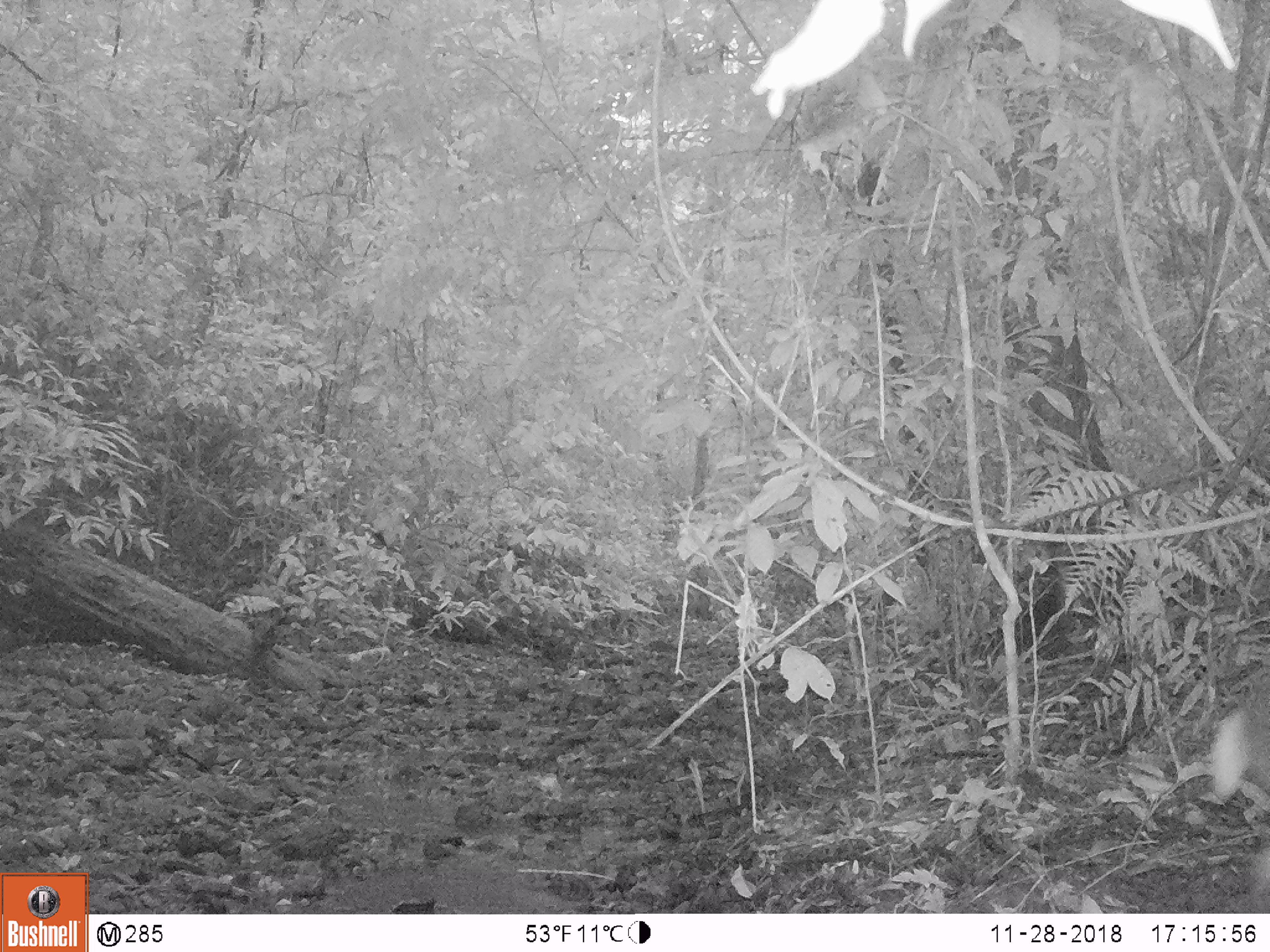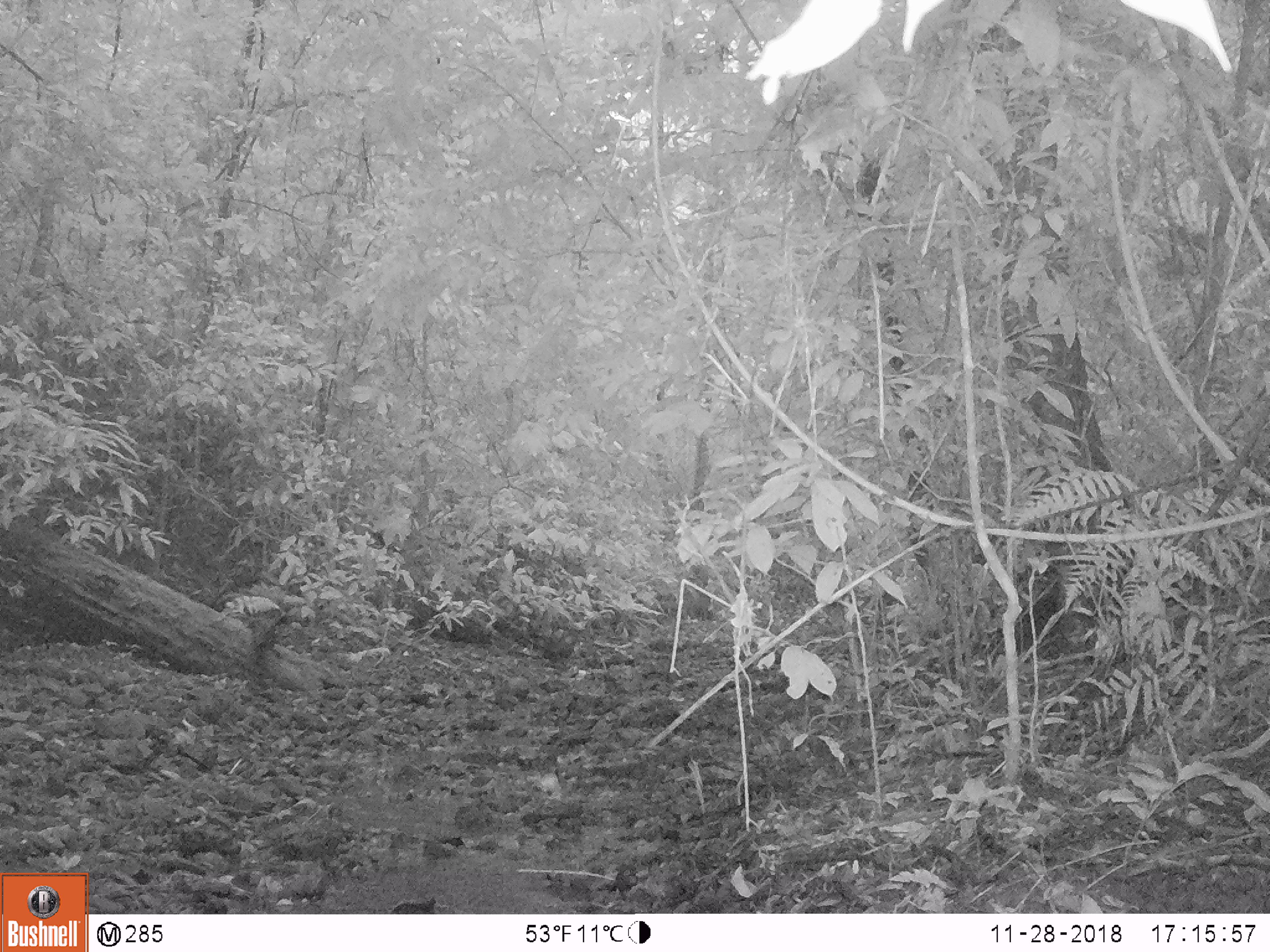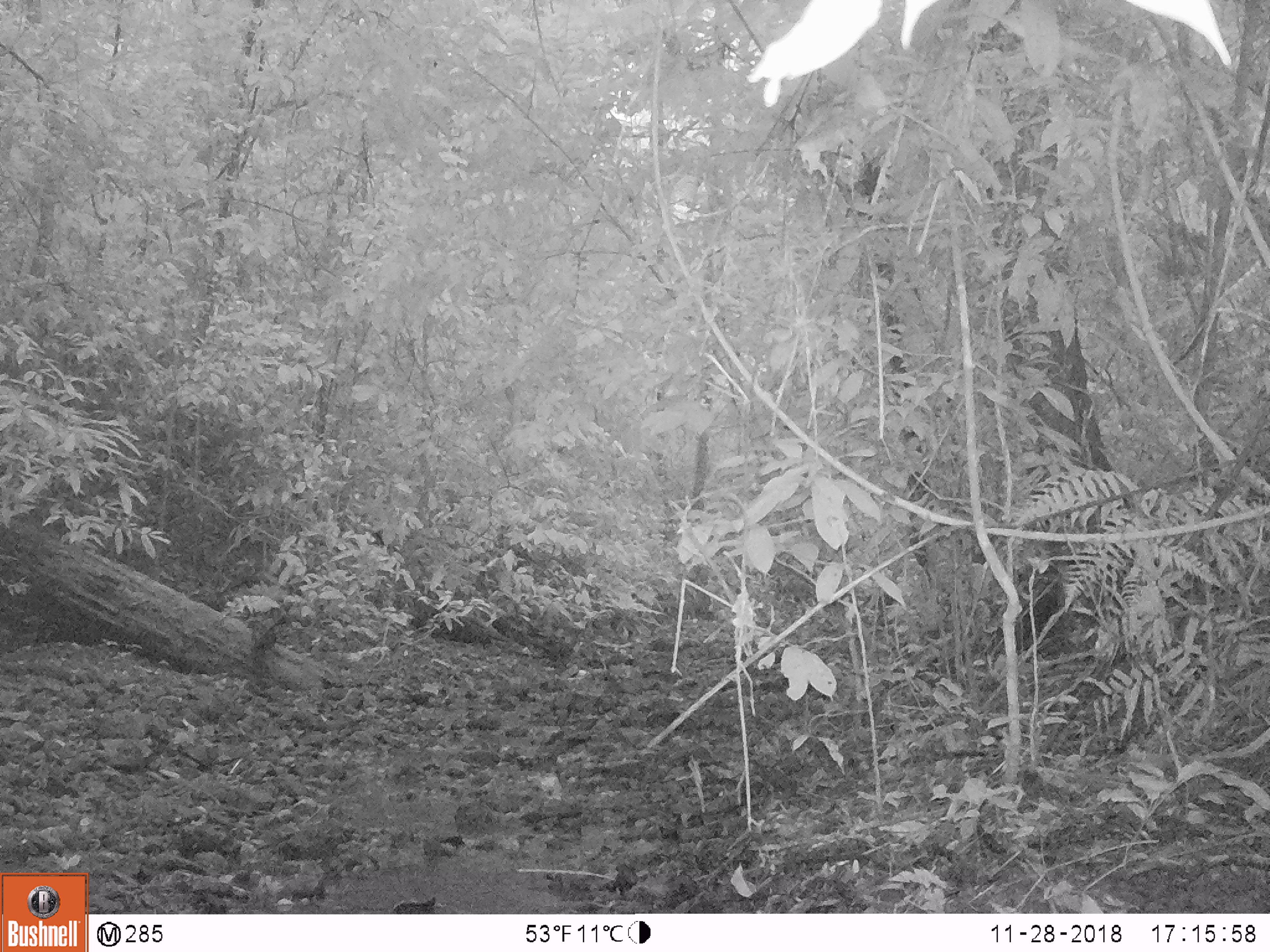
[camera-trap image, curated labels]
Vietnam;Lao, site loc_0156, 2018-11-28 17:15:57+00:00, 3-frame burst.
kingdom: Animalia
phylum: Chordata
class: Mammalia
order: Artiodactyla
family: Cervidae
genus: Muntiacus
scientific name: Muntiacus rooseveltorum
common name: roosevelt's muntjac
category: roosevelts muntjac group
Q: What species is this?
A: Roosevelts muntjac group (roosevelt's muntjac) (Muntiacus rooseveltorum).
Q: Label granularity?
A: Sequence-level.